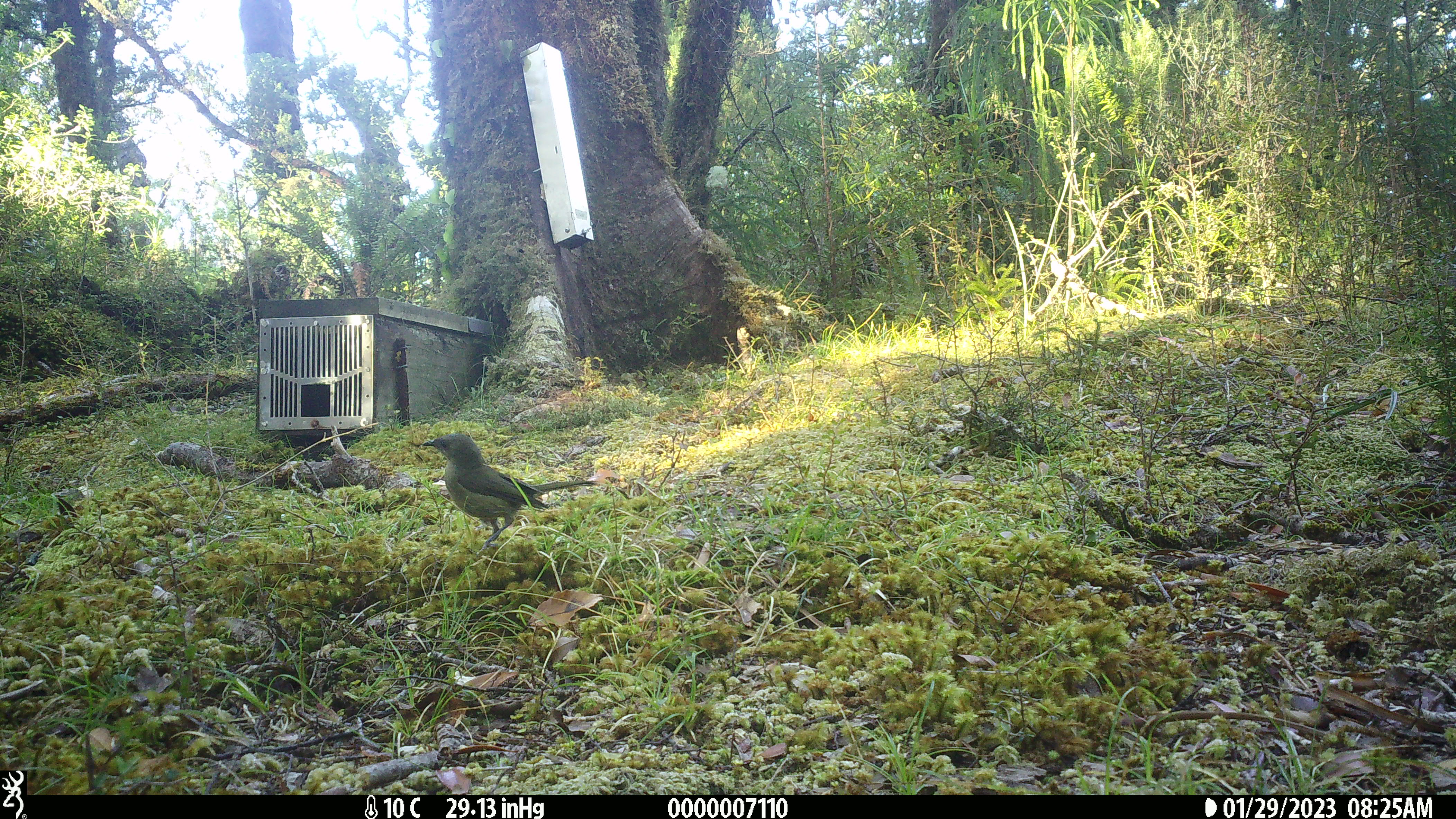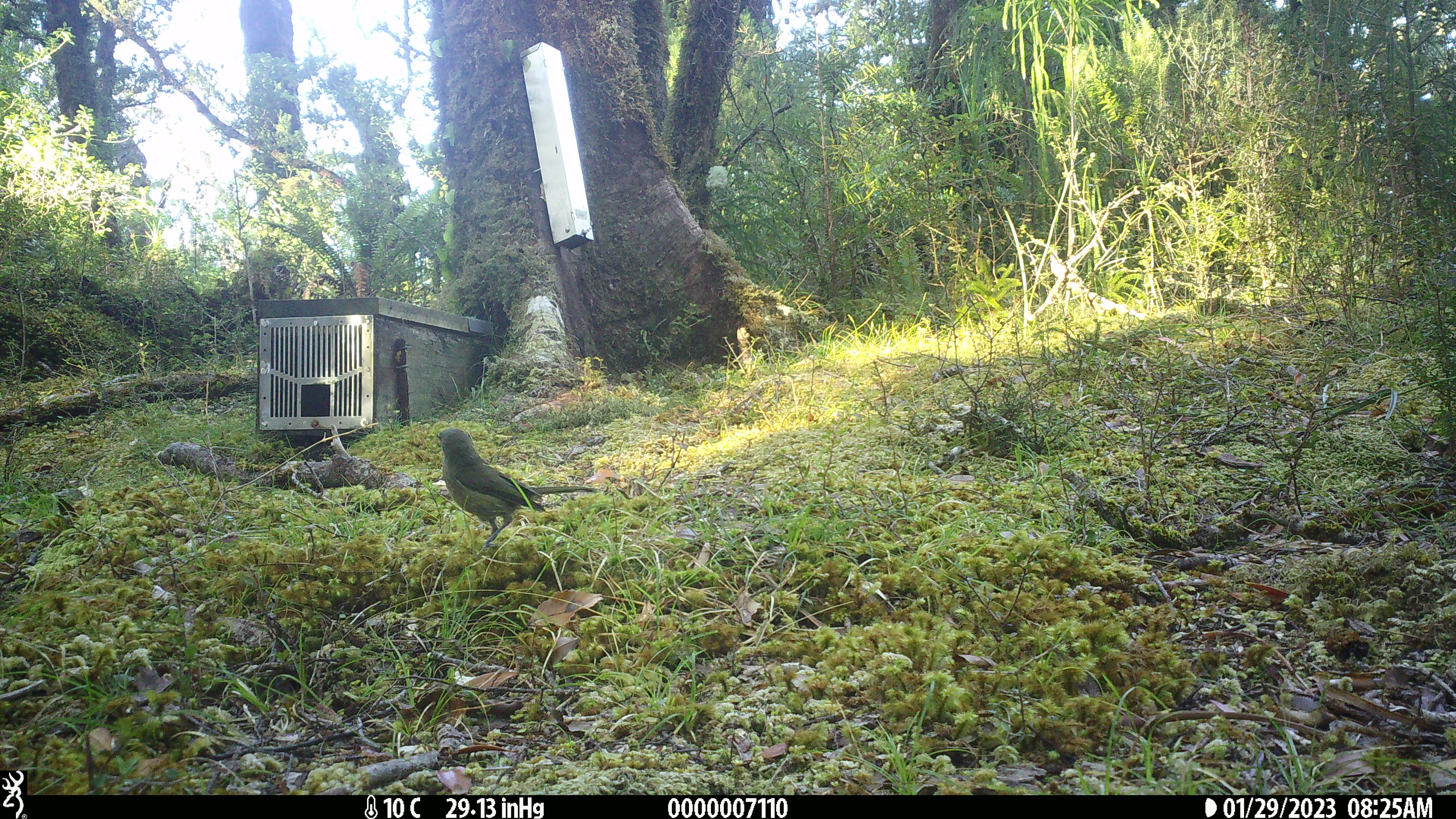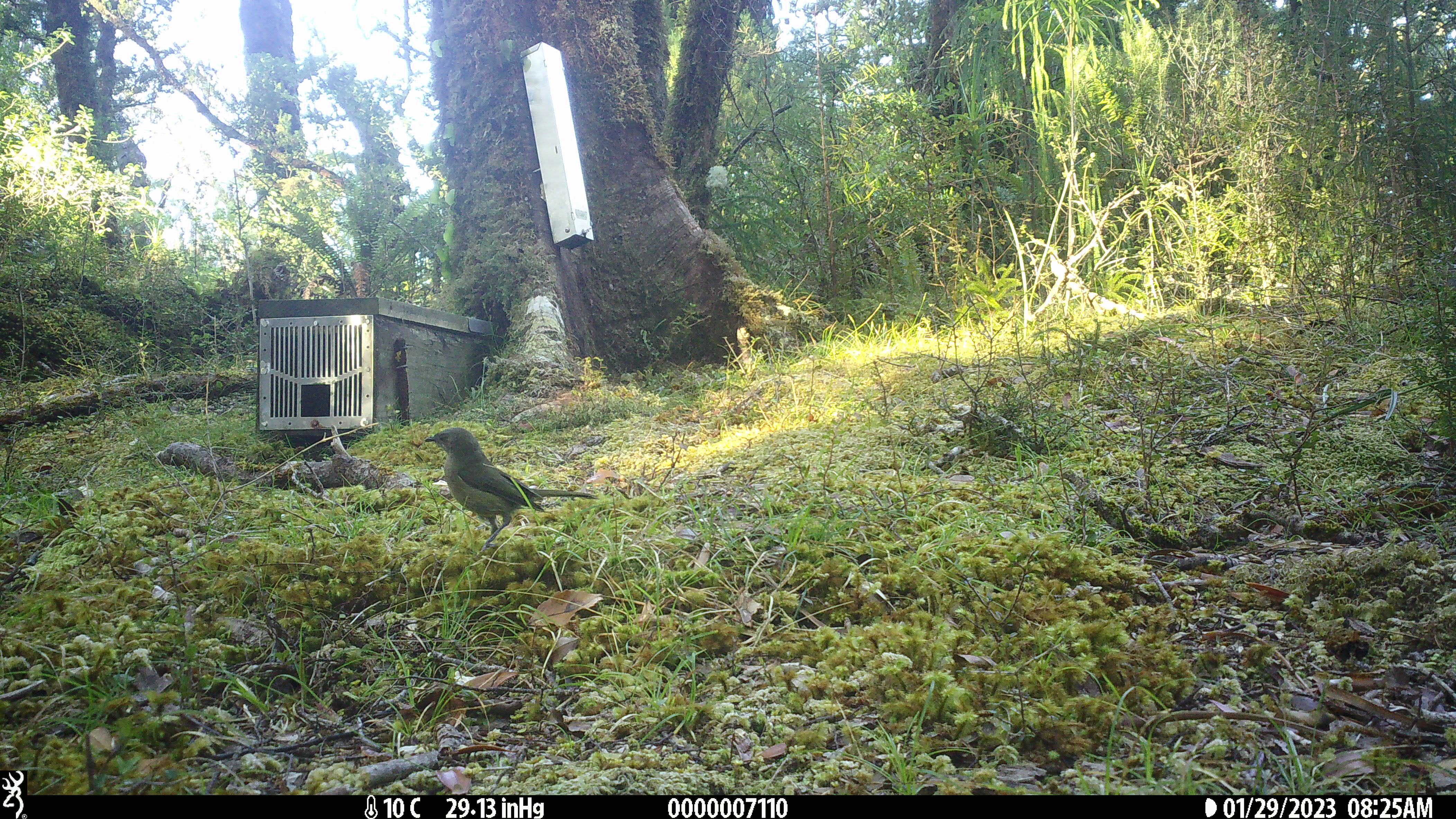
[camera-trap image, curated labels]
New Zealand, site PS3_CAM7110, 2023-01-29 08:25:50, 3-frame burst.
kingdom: Animalia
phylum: Chordata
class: Aves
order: Passeriformes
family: Meliphagidae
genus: Anthornis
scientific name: Anthornis melanura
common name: new zealand bellbird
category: bellbird